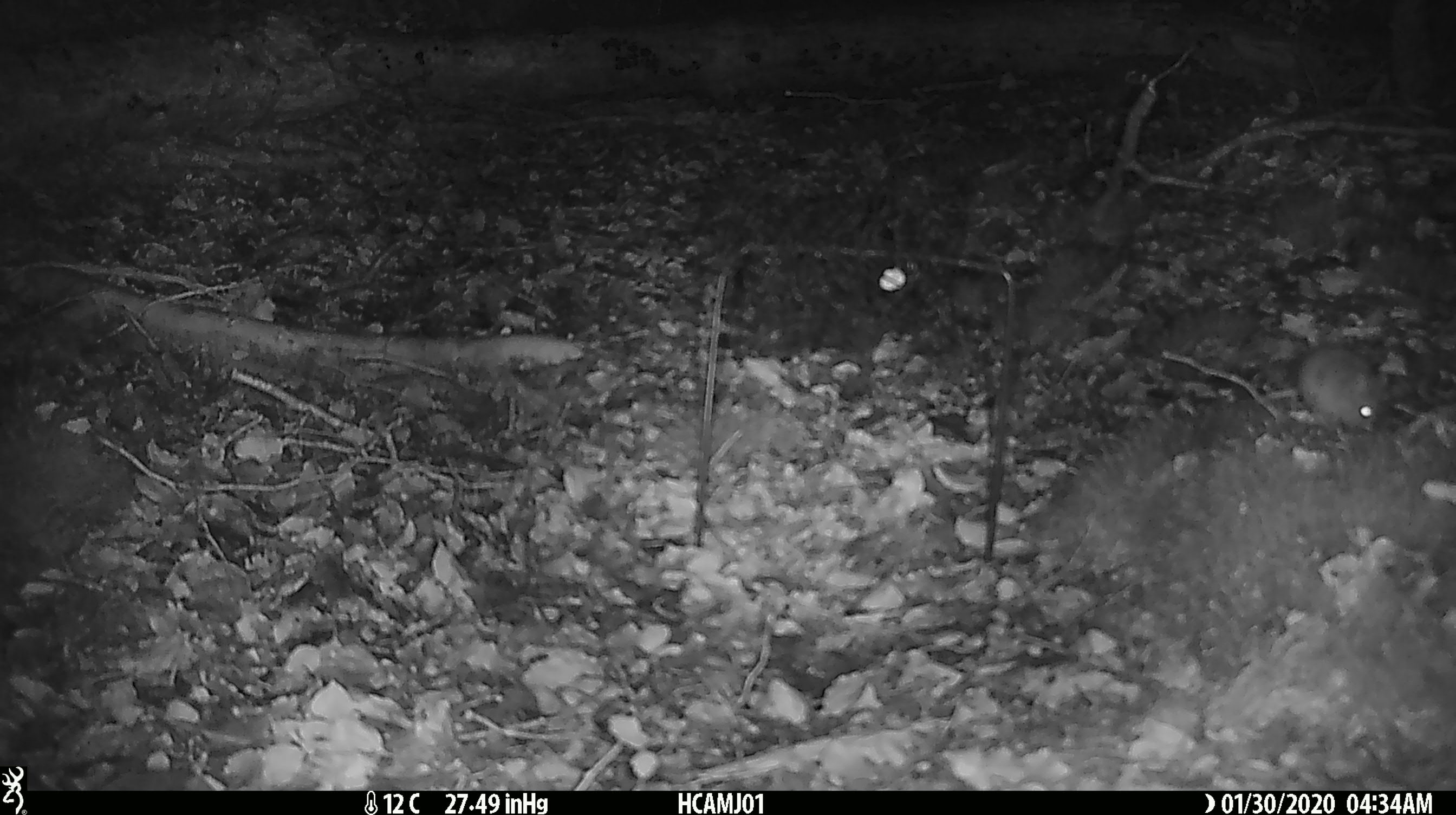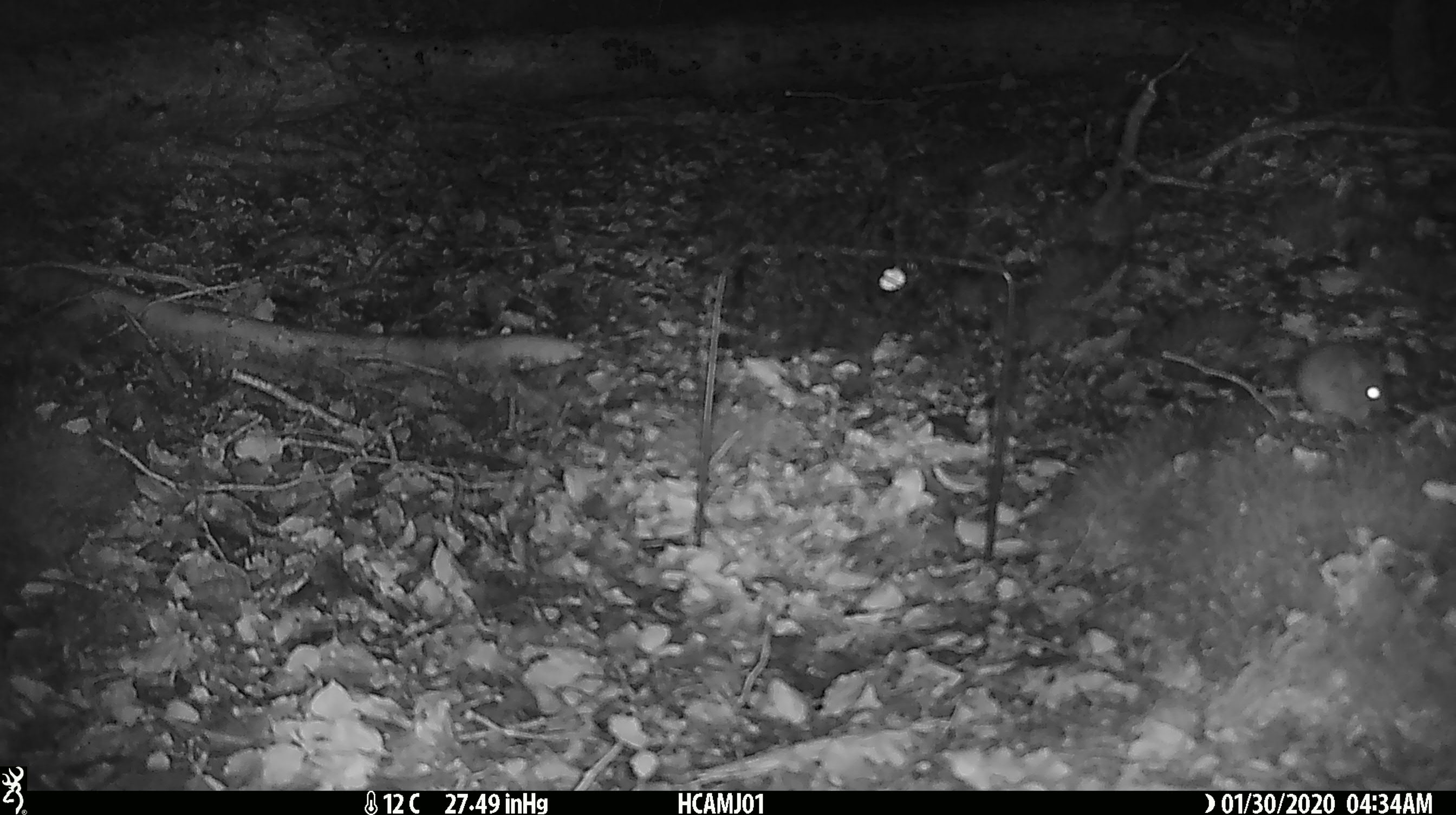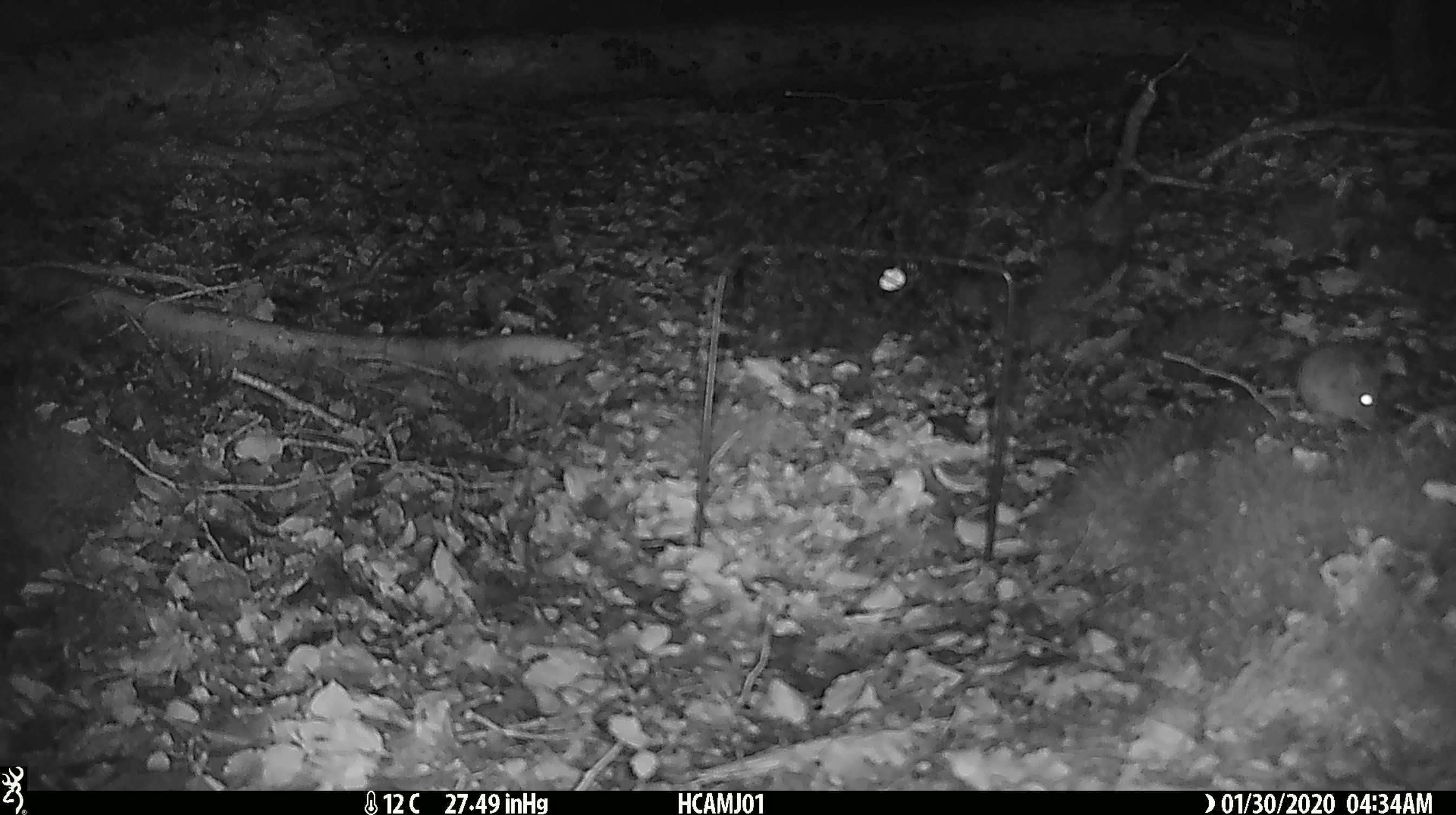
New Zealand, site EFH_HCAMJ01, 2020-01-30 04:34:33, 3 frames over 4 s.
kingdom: Animalia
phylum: Chordata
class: Mammalia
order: Rodentia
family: Muridae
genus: Mus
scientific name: Mus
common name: mouse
Mouse (Mus).